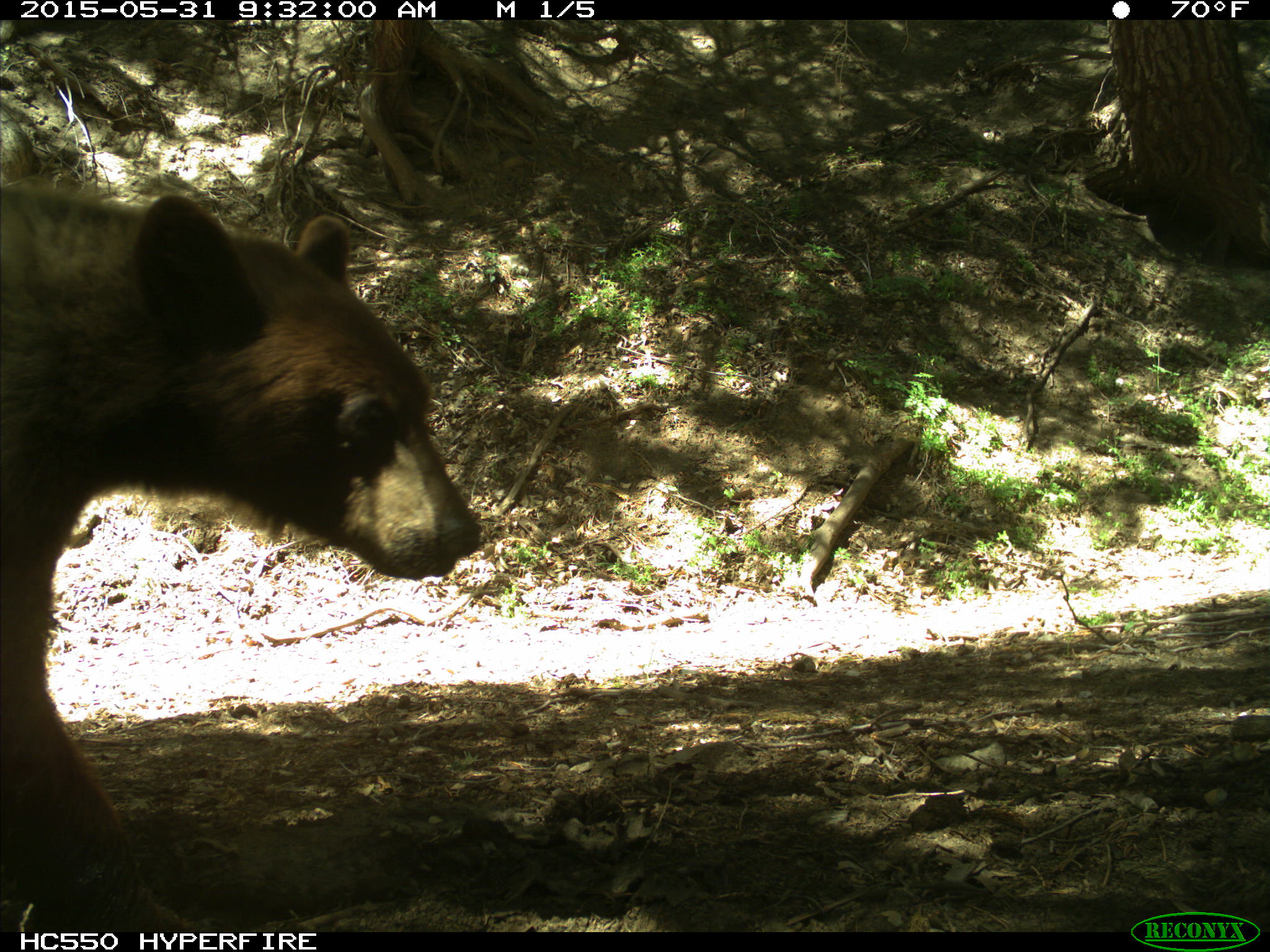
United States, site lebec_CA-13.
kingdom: Animalia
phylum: Chordata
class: Mammalia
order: Carnivora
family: Ursidae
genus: Ursus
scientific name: Ursus americanus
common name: american black bear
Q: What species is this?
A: Ursus americanus (american black bear).